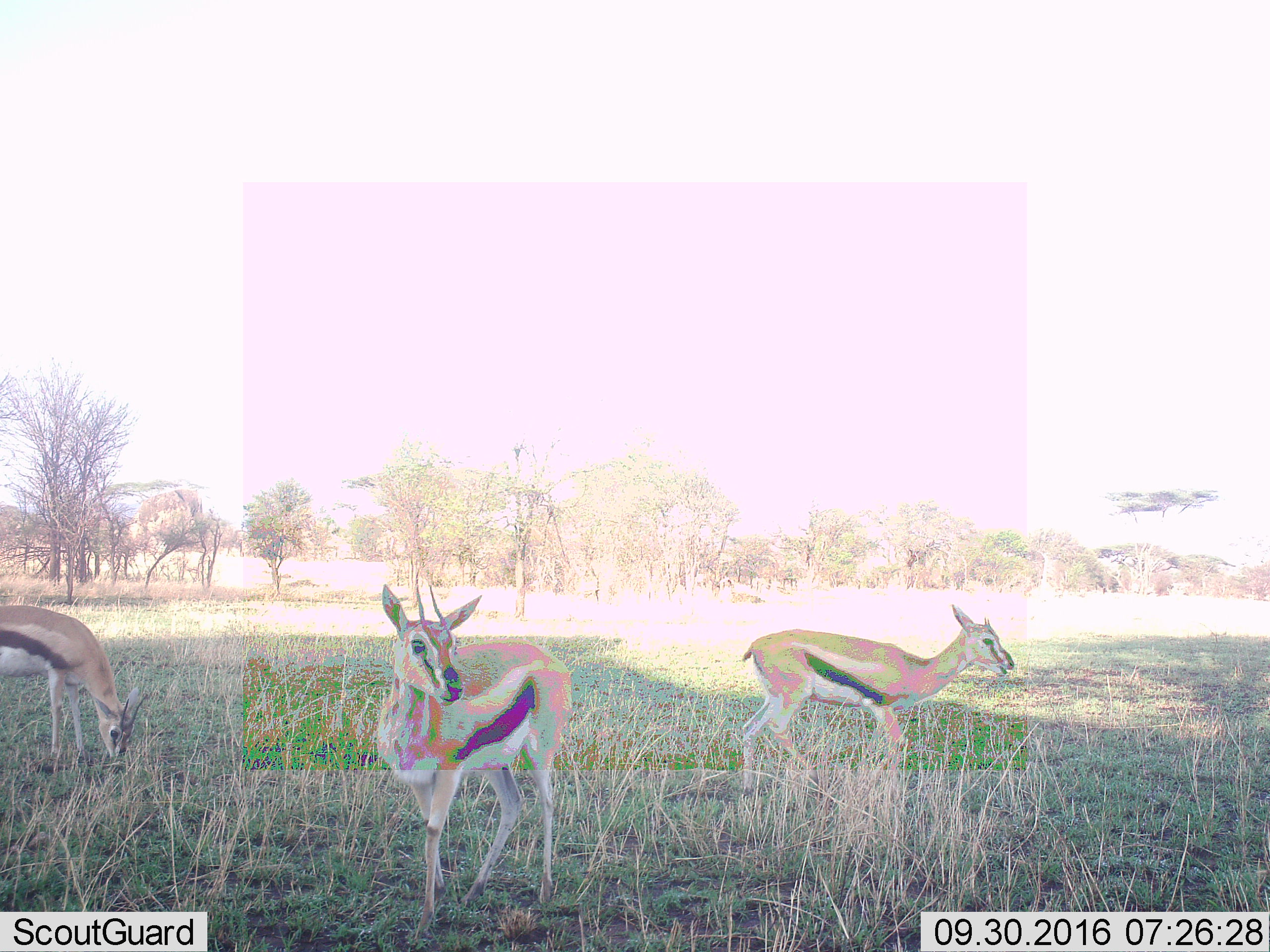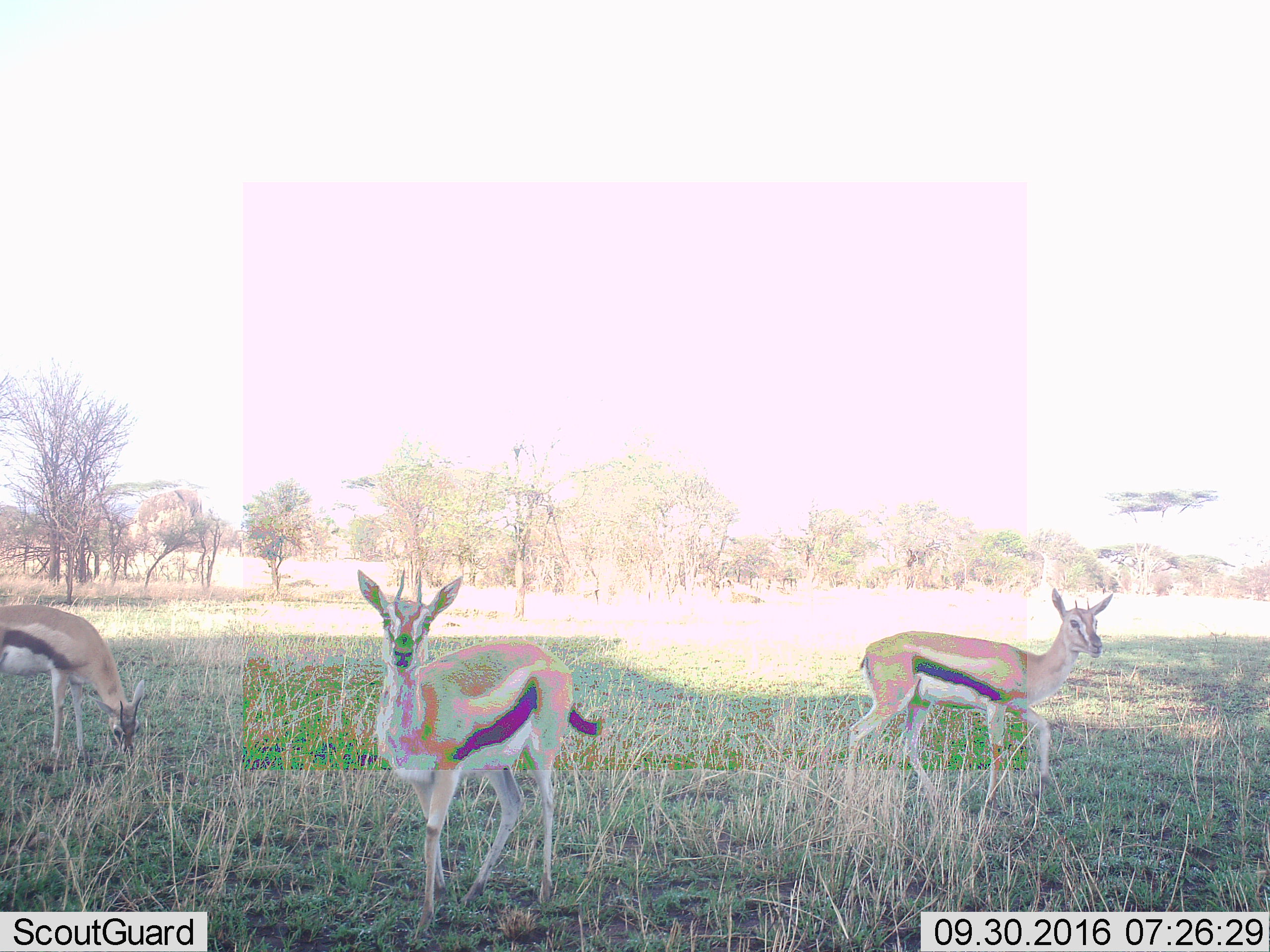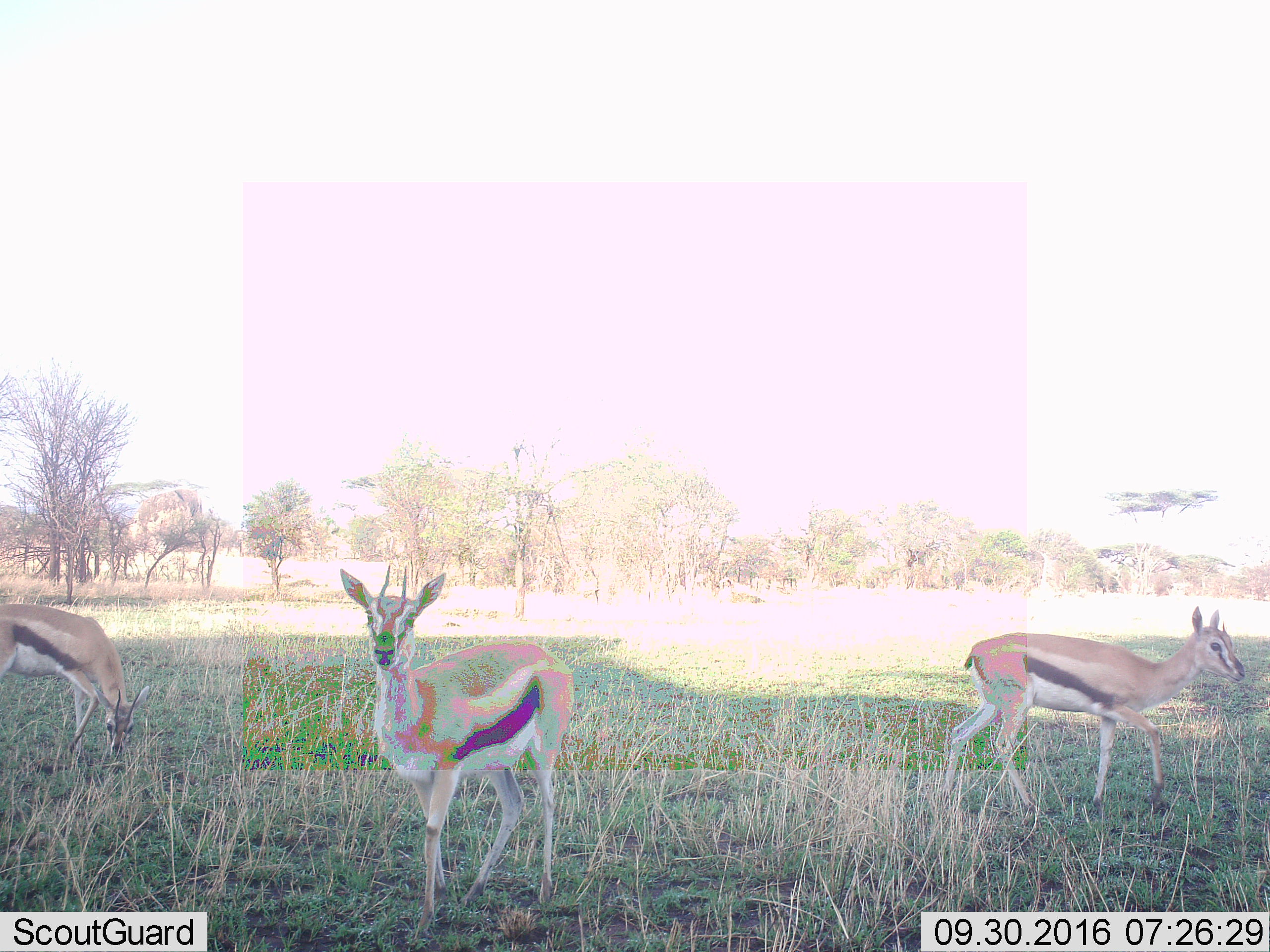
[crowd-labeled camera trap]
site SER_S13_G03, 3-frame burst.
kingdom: Animalia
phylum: Chordata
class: Mammalia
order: Artiodactyla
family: Bovidae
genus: Eudorcas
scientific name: Eudorcas thomsonii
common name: thomson's gazelle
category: gazellethomsons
Gazellethomsons (thomson's gazelle) (Eudorcas thomsonii), count 3. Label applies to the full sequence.